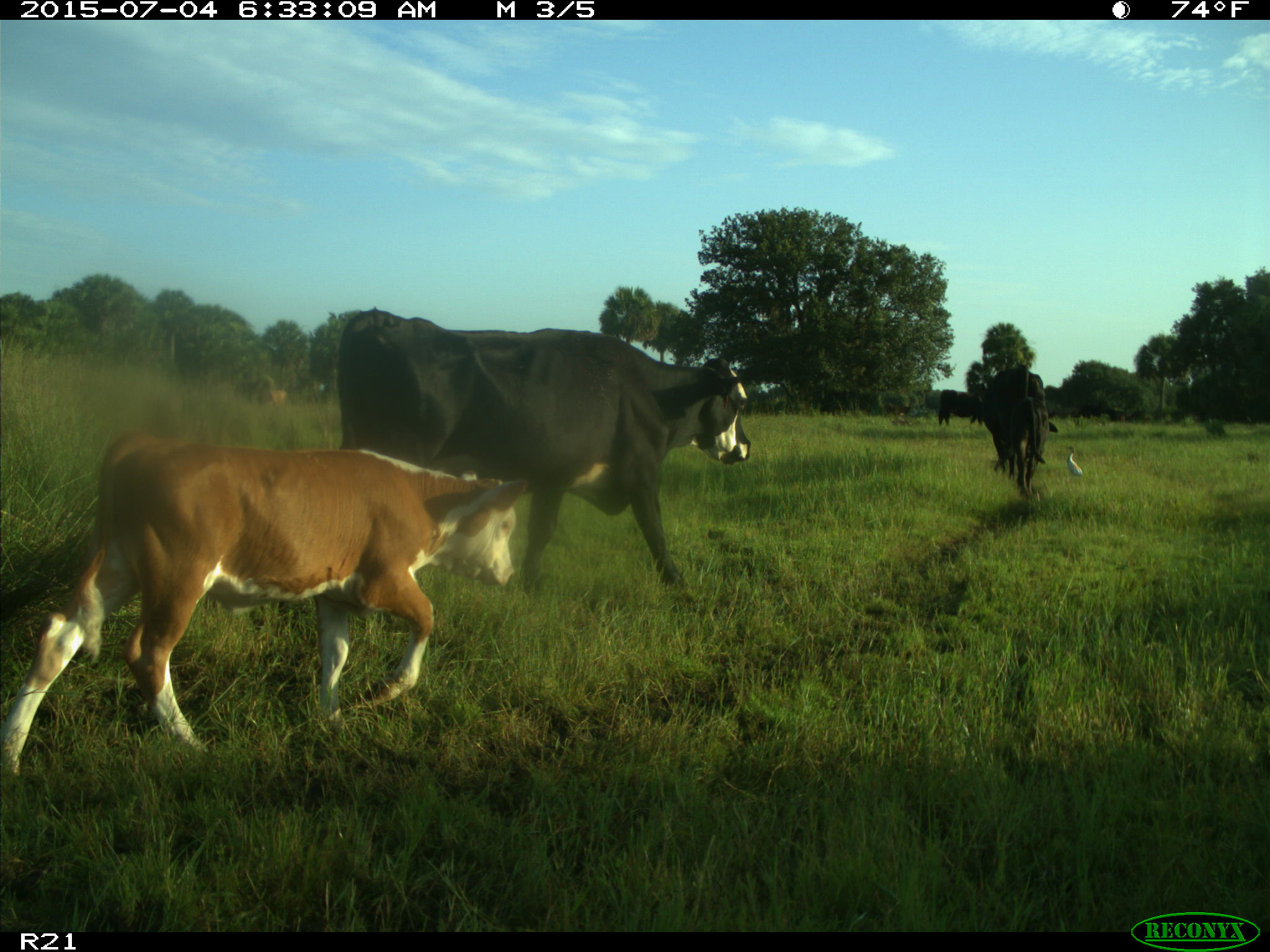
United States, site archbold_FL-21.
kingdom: Animalia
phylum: Chordata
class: Mammalia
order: Artiodactyla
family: Bovidae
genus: Bos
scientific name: Bos taurus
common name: domestic cow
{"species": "Bos taurus (domestic cow)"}